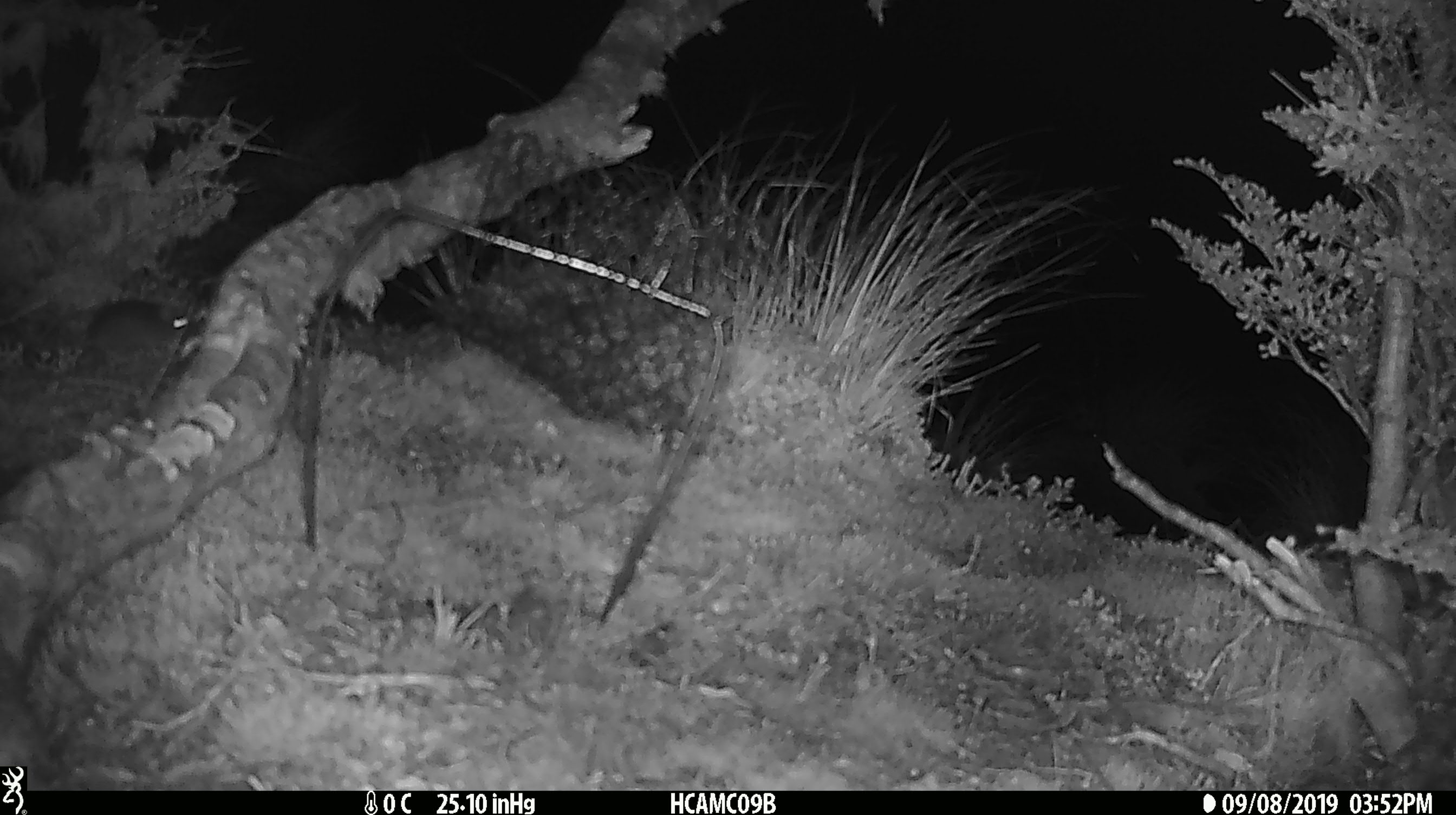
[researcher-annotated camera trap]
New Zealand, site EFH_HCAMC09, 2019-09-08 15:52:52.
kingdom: Animalia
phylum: Chordata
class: Mammalia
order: Rodentia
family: Muridae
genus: Mus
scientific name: Mus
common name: mouse